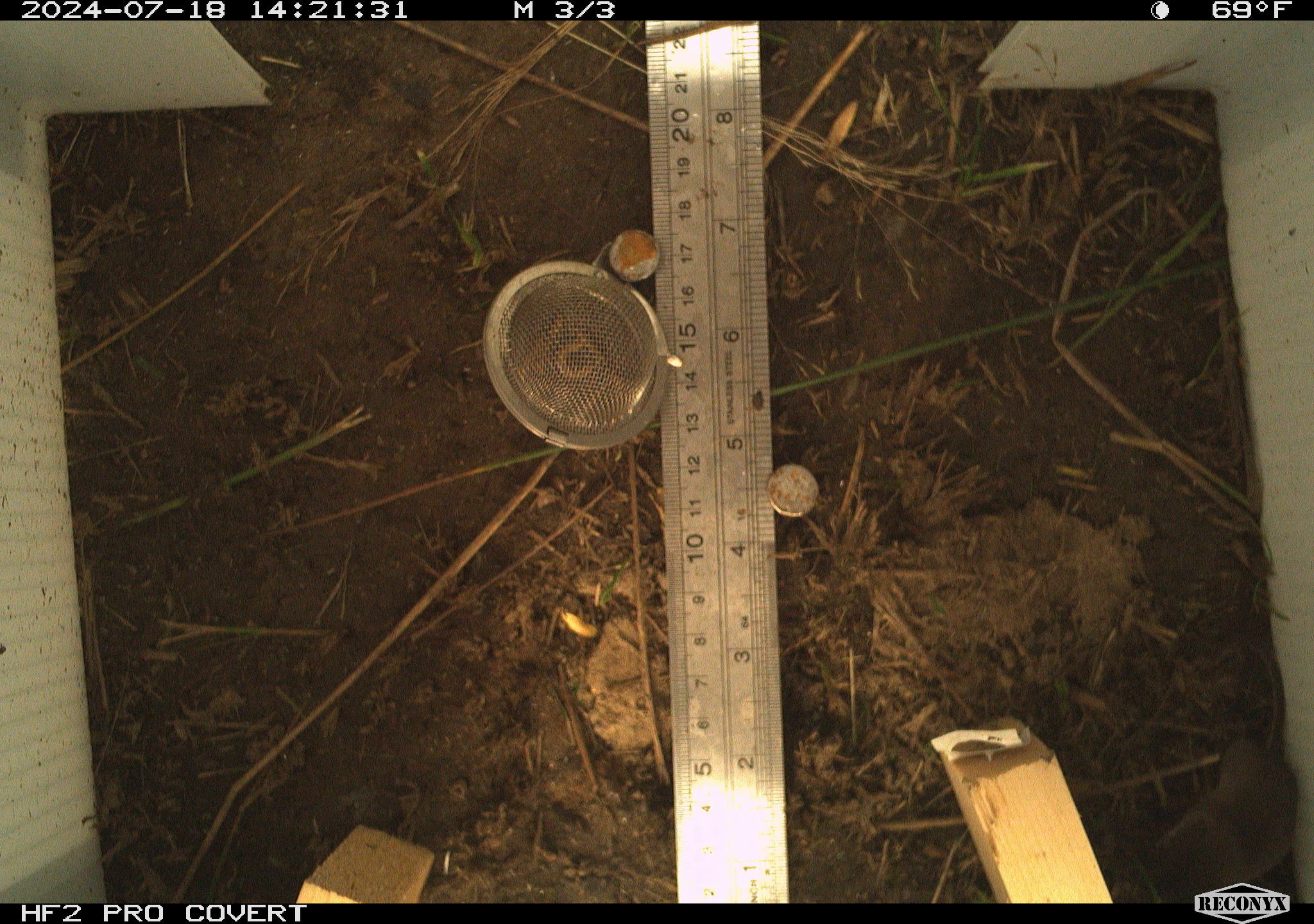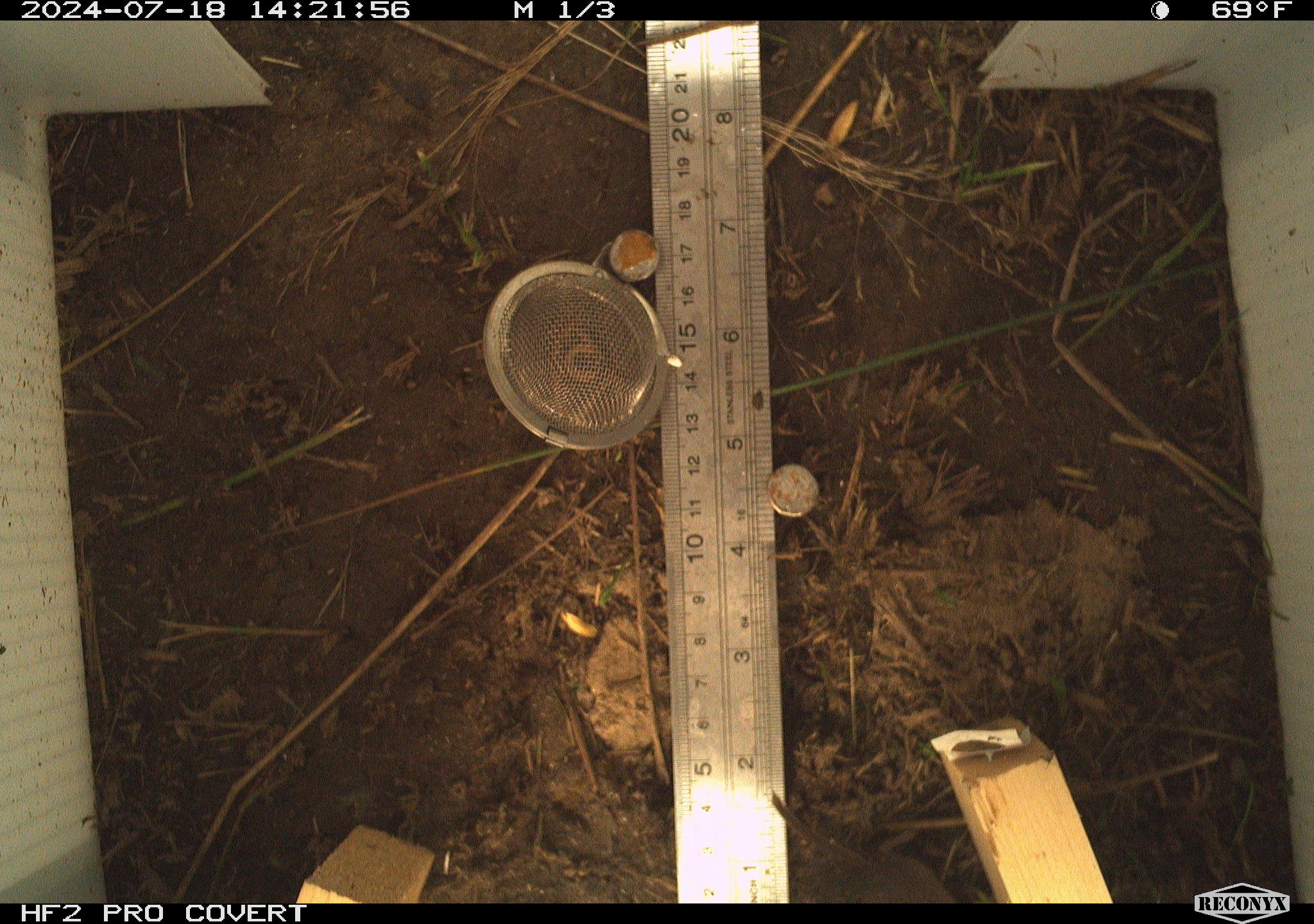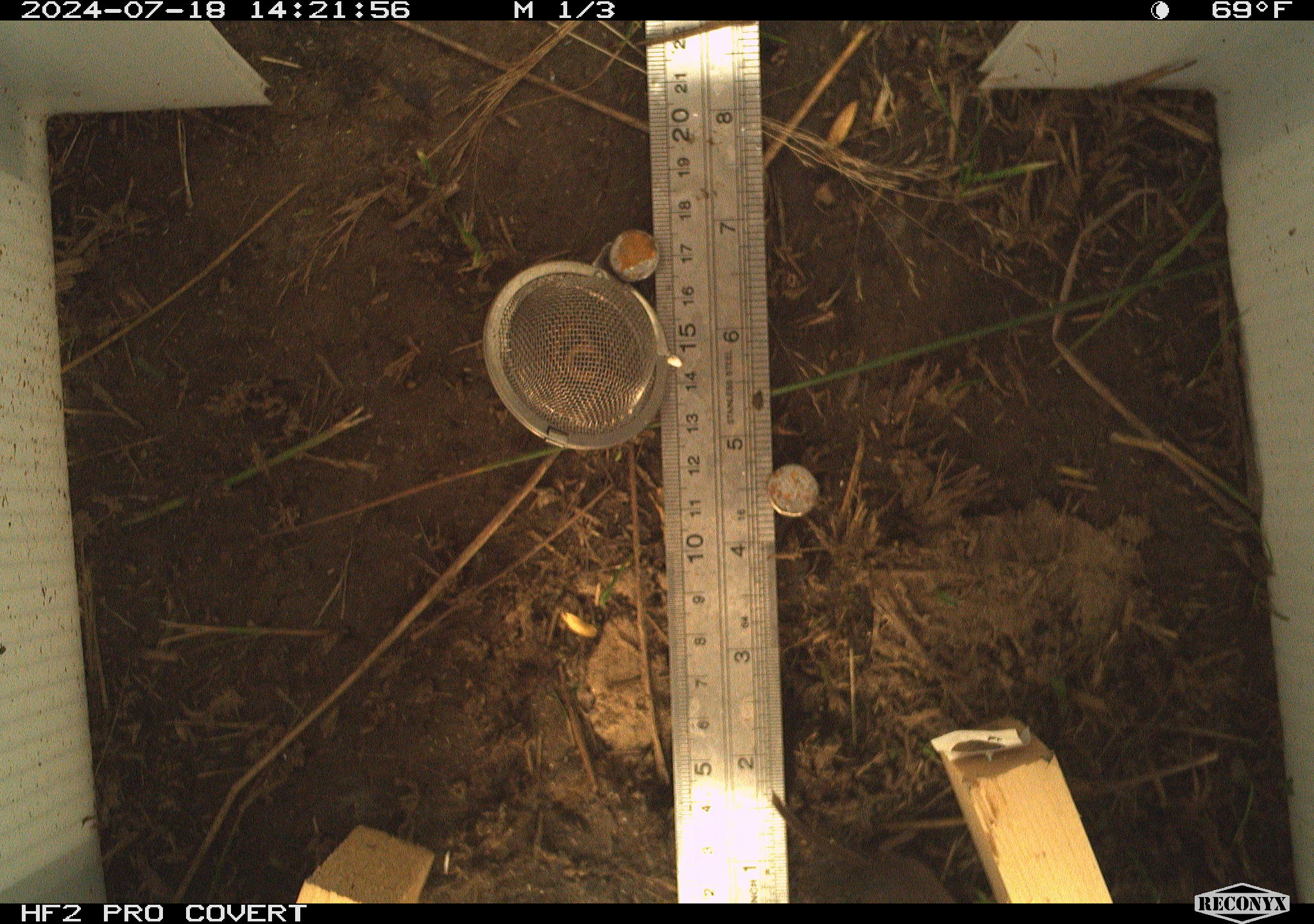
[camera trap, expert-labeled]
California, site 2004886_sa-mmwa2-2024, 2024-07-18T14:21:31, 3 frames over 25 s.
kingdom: Animalia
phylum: Chordata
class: Mammalia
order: Eulipotyphla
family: Soricidae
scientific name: Soricidae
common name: shrews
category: soricidae family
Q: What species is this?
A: Soricidae family (shrews) (Soricidae).